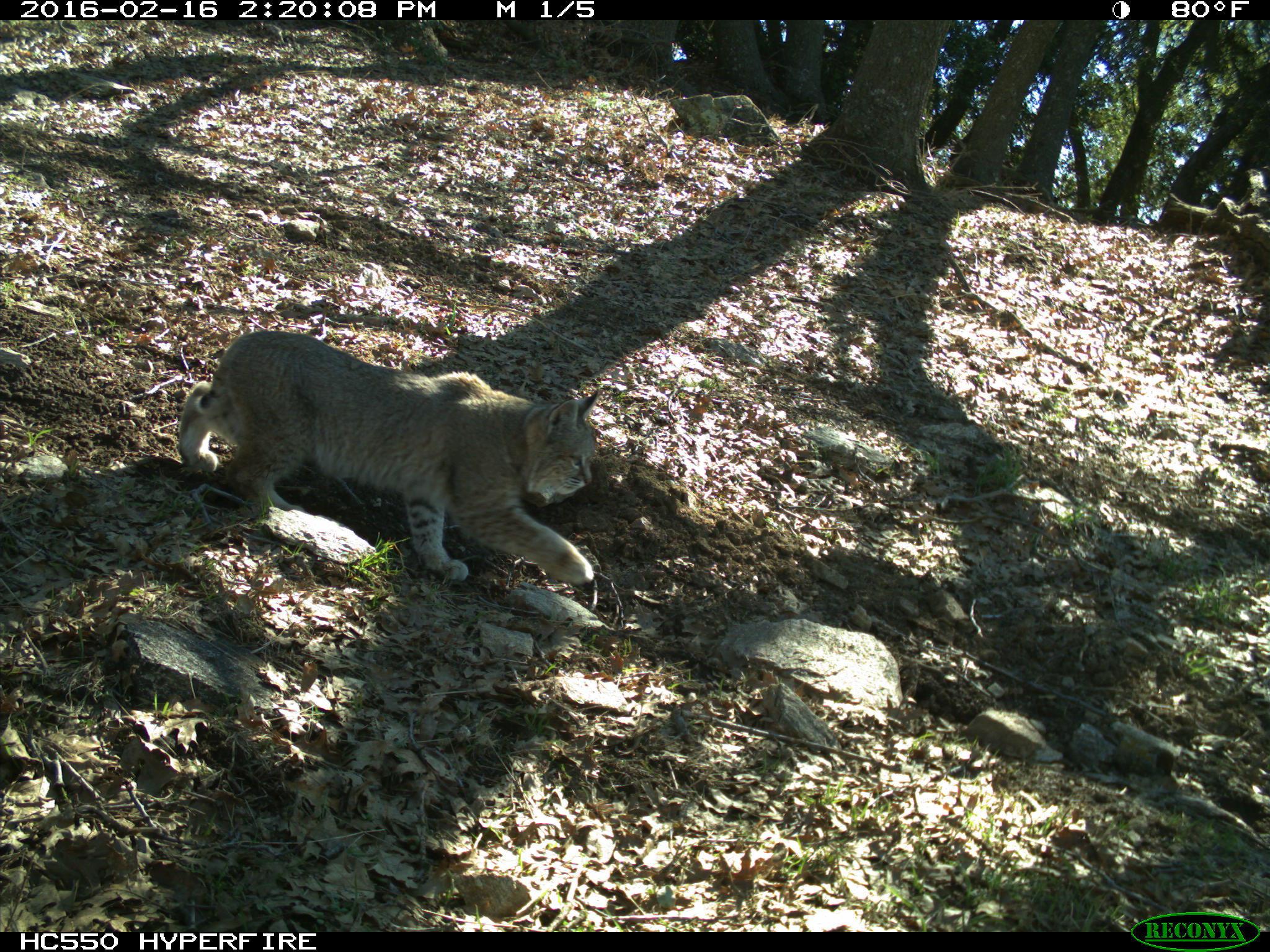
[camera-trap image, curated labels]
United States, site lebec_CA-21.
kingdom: Animalia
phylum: Chordata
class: Mammalia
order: Carnivora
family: Felidae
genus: Lynx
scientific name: Lynx rufus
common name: bobcat